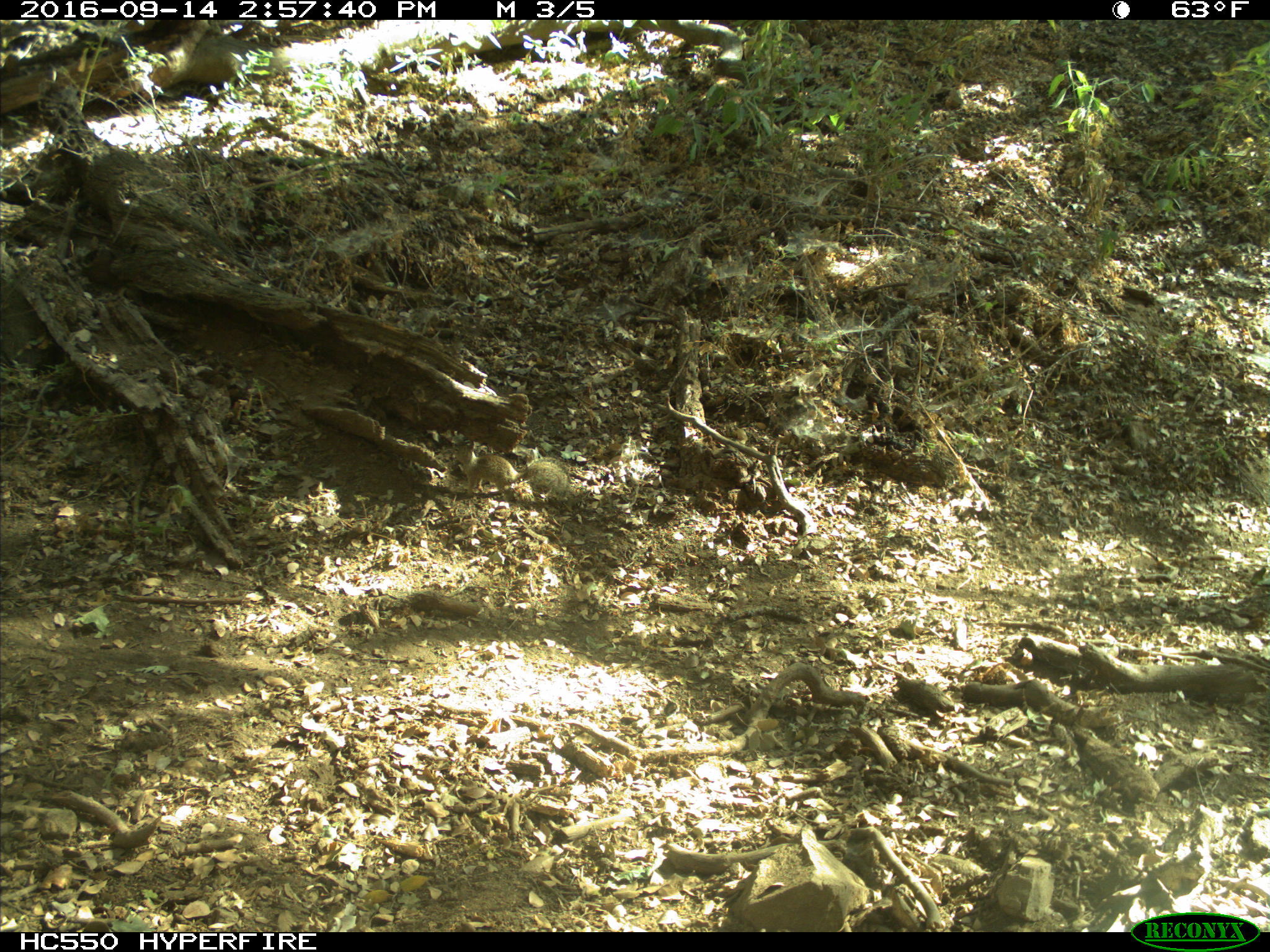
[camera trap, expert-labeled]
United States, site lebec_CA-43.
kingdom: Animalia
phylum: Chordata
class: Mammalia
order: Rodentia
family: Sciuridae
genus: Otospermophilus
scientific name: Otospermophilus beecheyi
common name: california ground squirrel